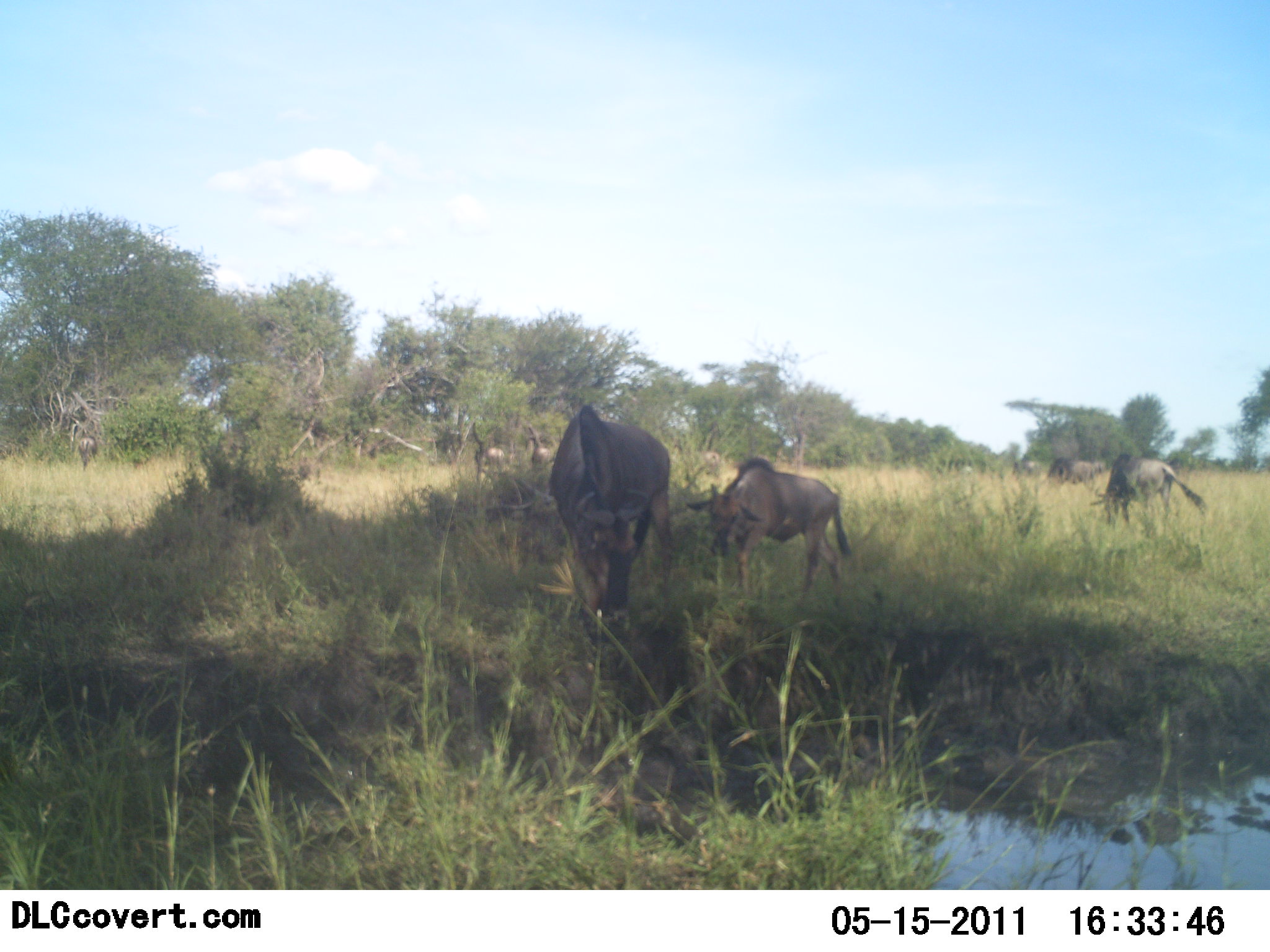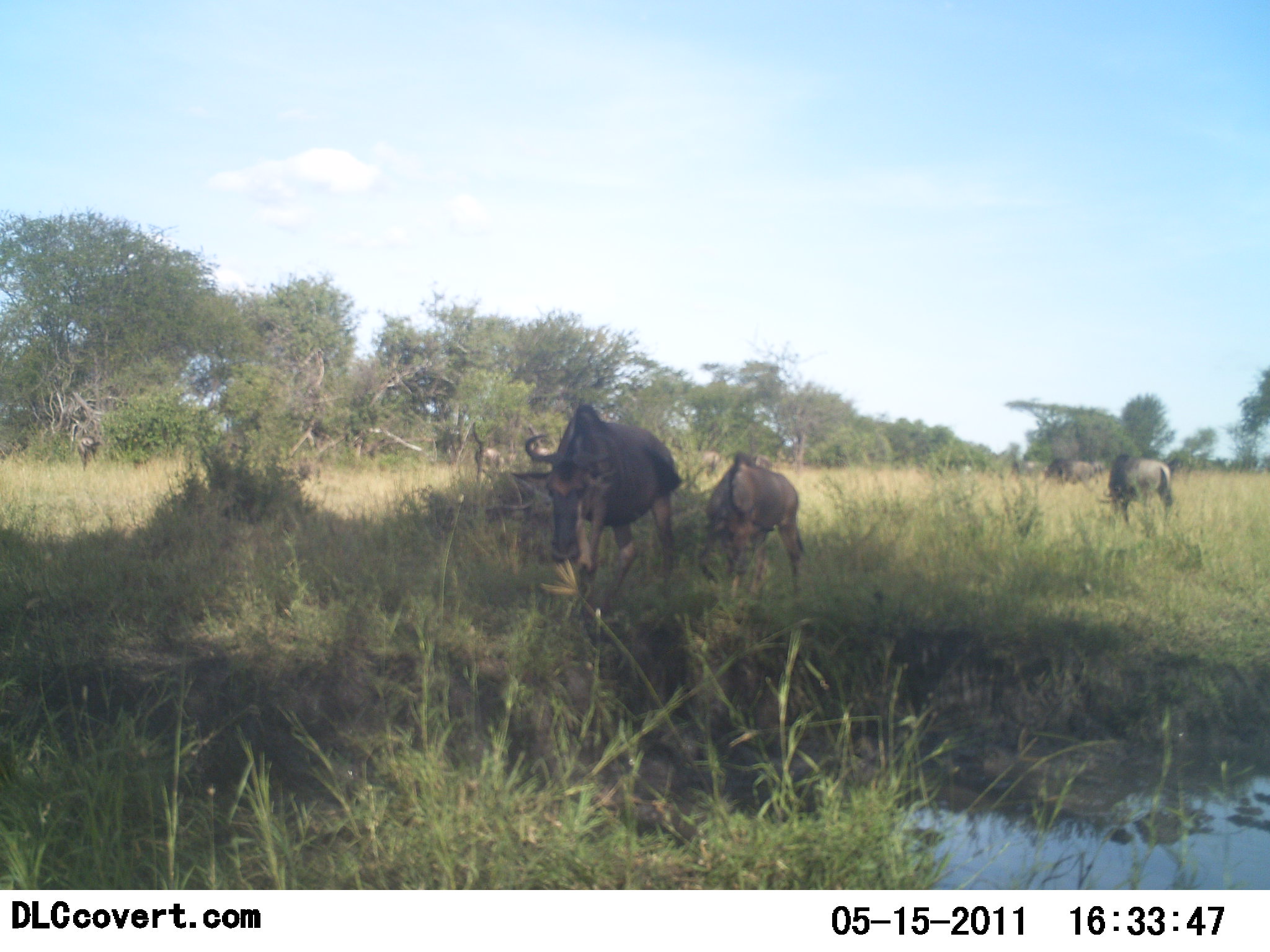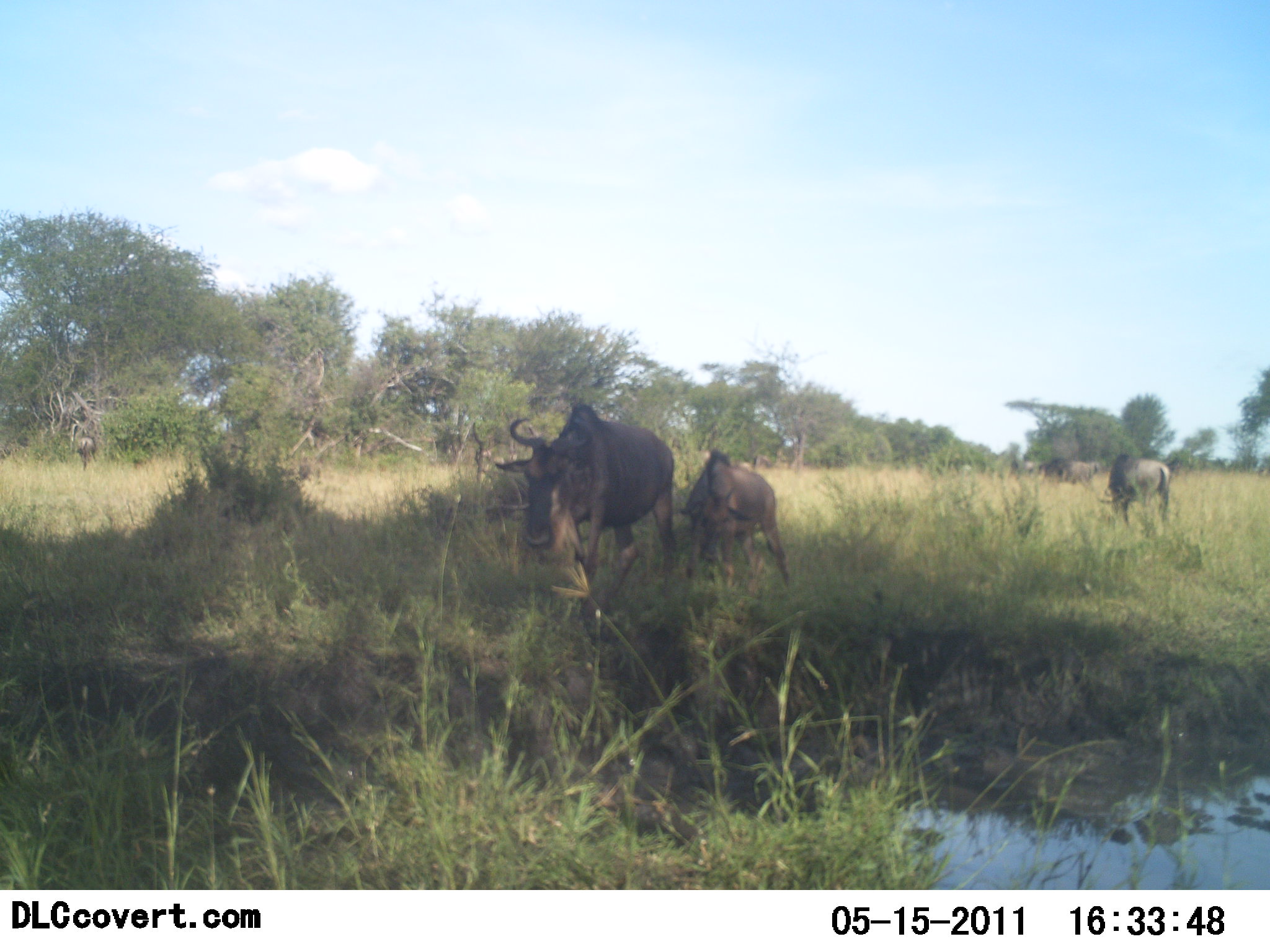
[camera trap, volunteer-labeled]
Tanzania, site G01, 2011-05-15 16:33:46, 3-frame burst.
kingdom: Animalia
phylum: Chordata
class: Mammalia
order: Artiodactyla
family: Bovidae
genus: Connochaetes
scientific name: Connochaetes taurinus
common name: blue wildebeest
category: wildebeest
Wildebeest (blue wildebeest) (Connochaetes taurinus), count 5. Behavior (volunteer vote fractions): standing 70%, resting 0%, moving 50%, interacting 0%. Young present (vote fraction): 50%. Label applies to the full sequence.